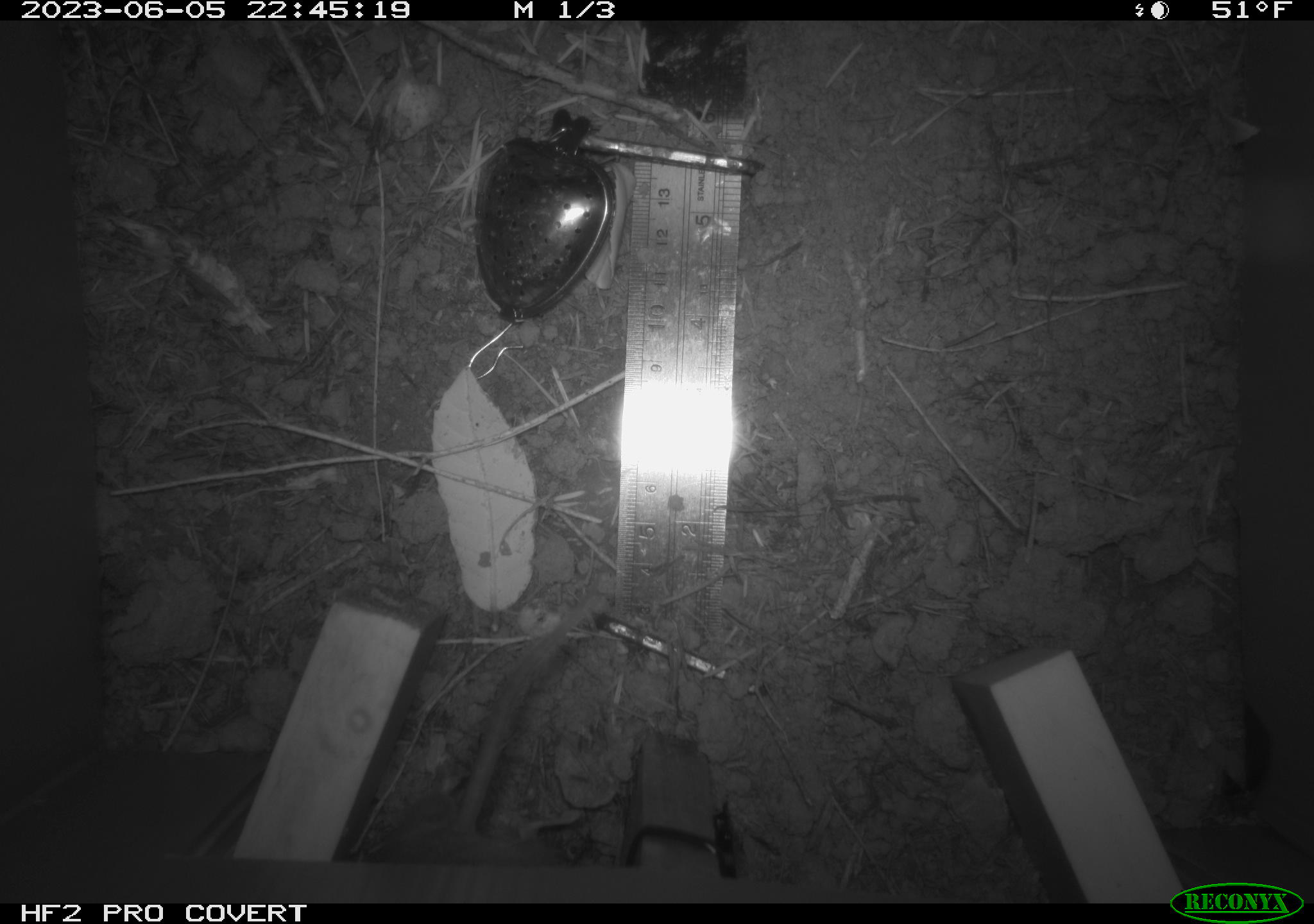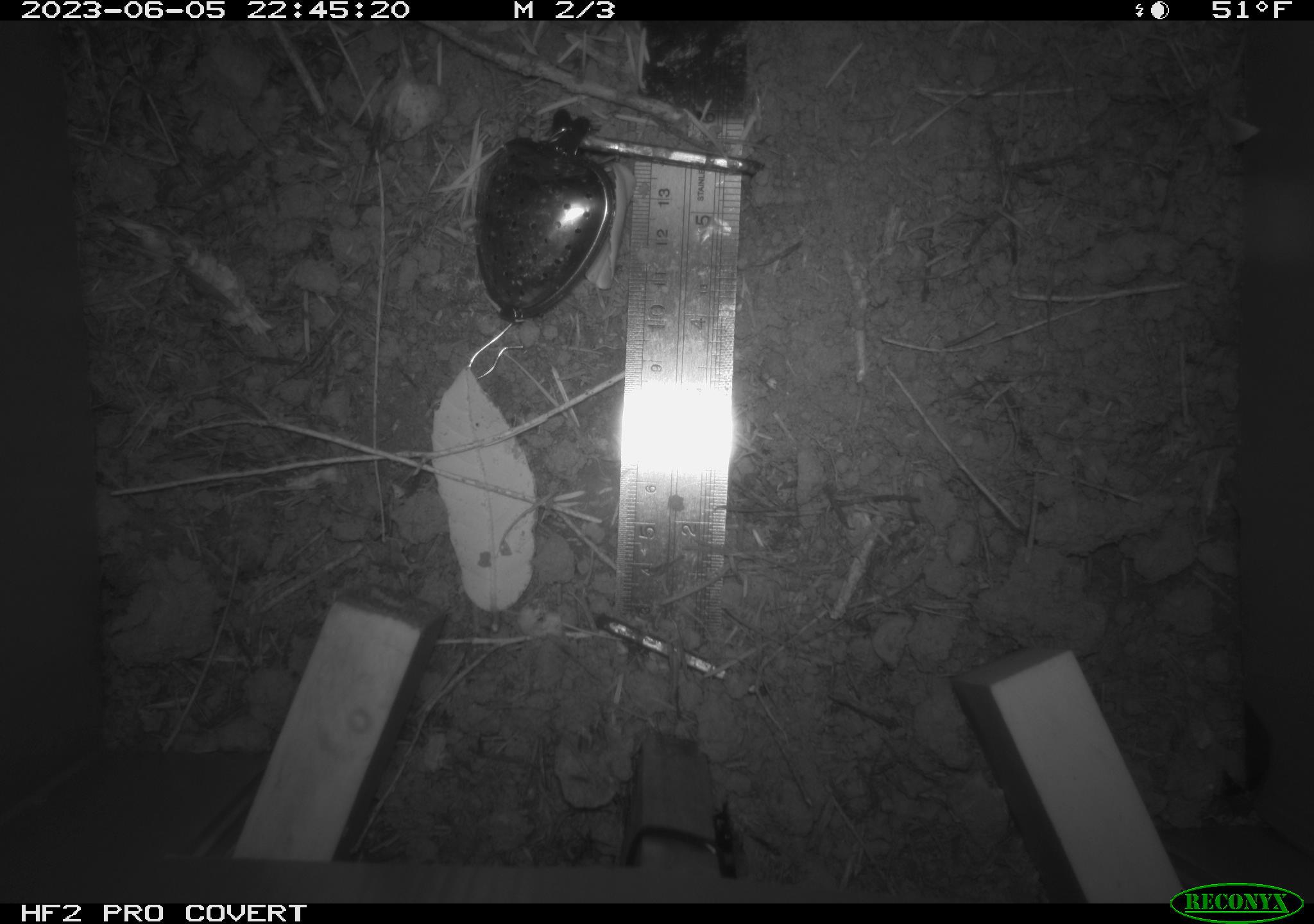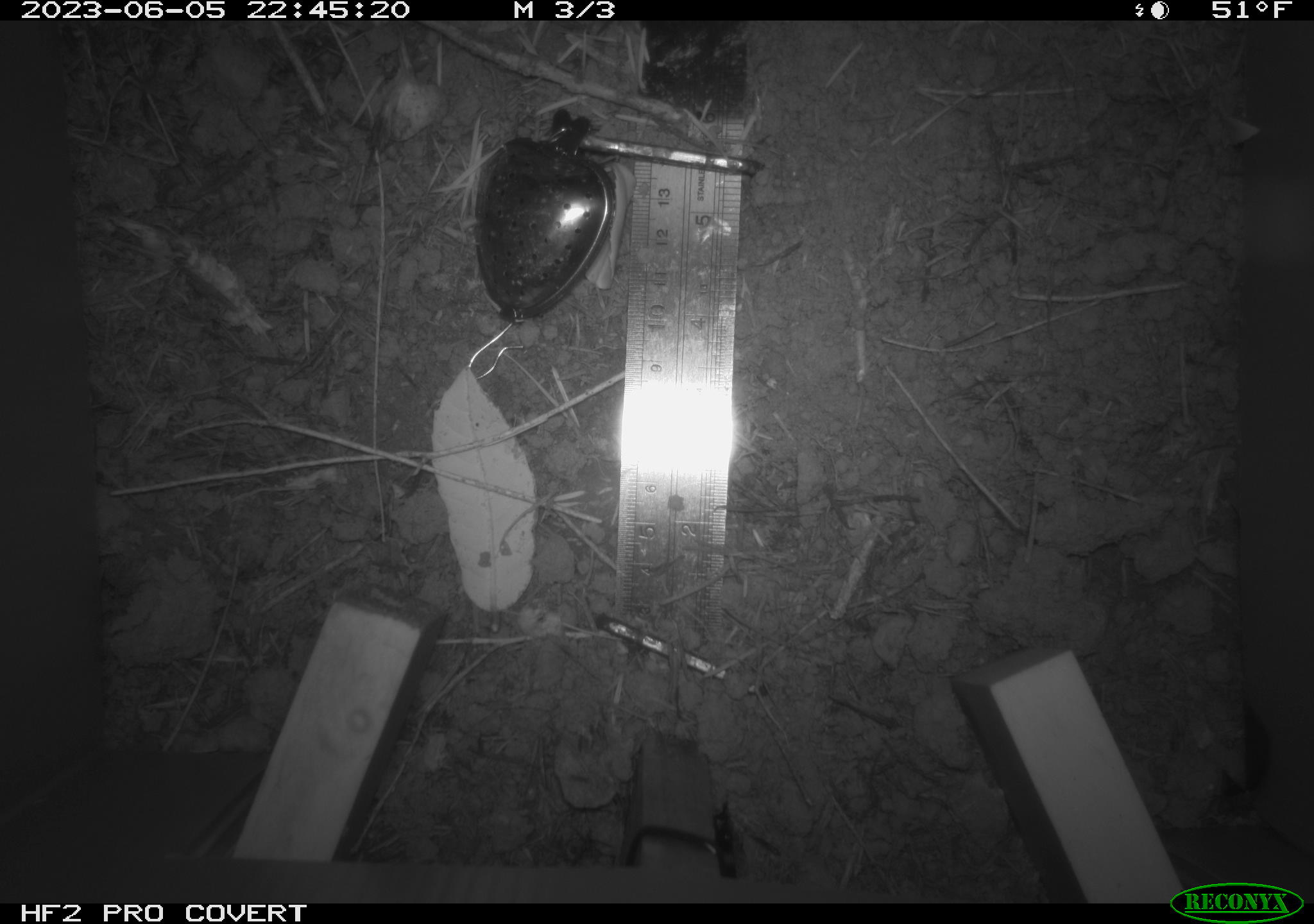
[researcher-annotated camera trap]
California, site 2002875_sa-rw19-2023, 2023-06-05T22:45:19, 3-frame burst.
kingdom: Animalia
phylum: Chordata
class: Mammalia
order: Rodentia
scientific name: Rodentia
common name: mouse species